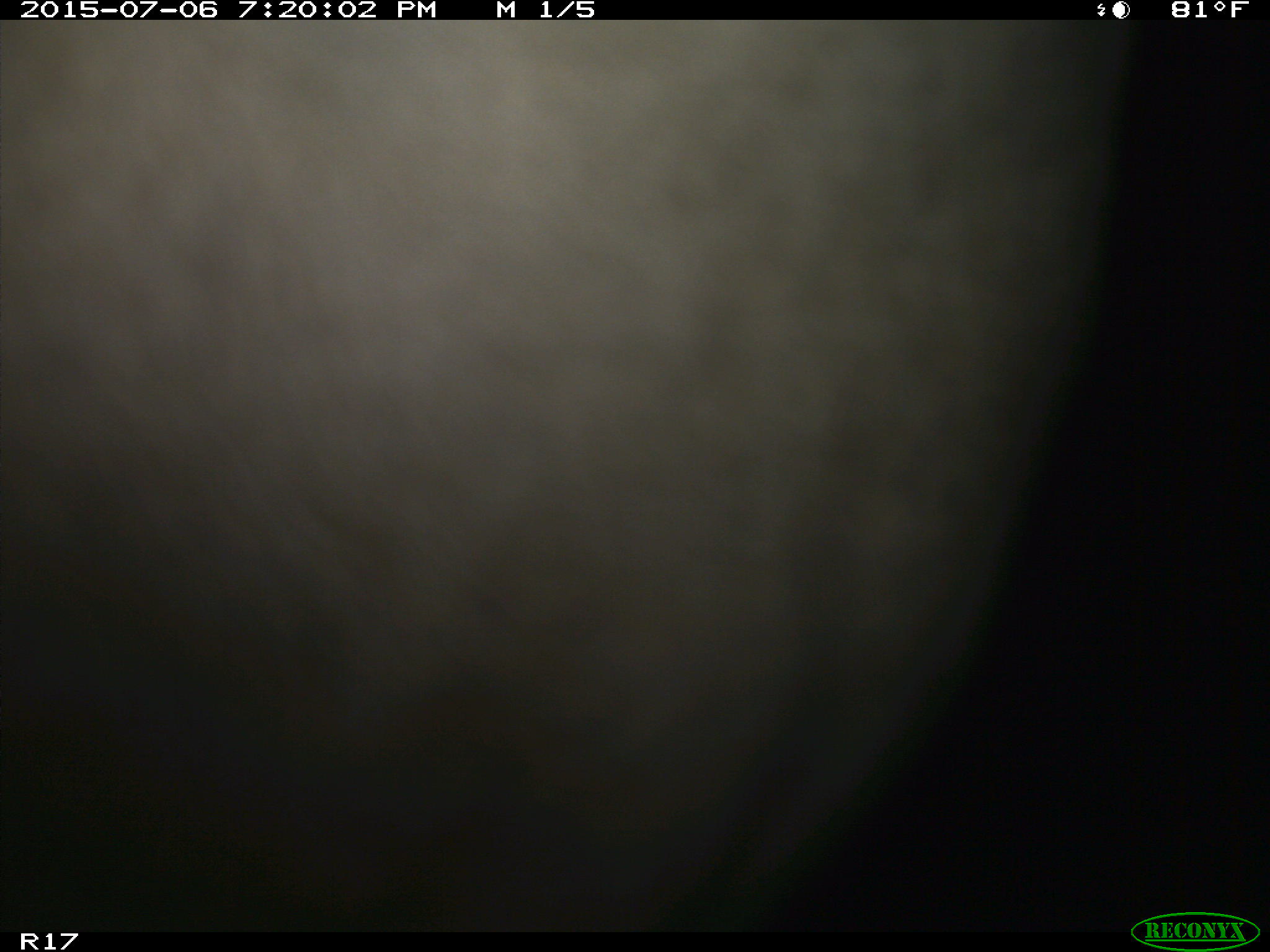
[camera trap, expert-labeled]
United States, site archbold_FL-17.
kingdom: Animalia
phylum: Chordata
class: Mammalia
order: Artiodactyla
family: Bovidae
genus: Bos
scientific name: Bos taurus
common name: domestic cow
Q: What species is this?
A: Bos taurus (domestic cow).